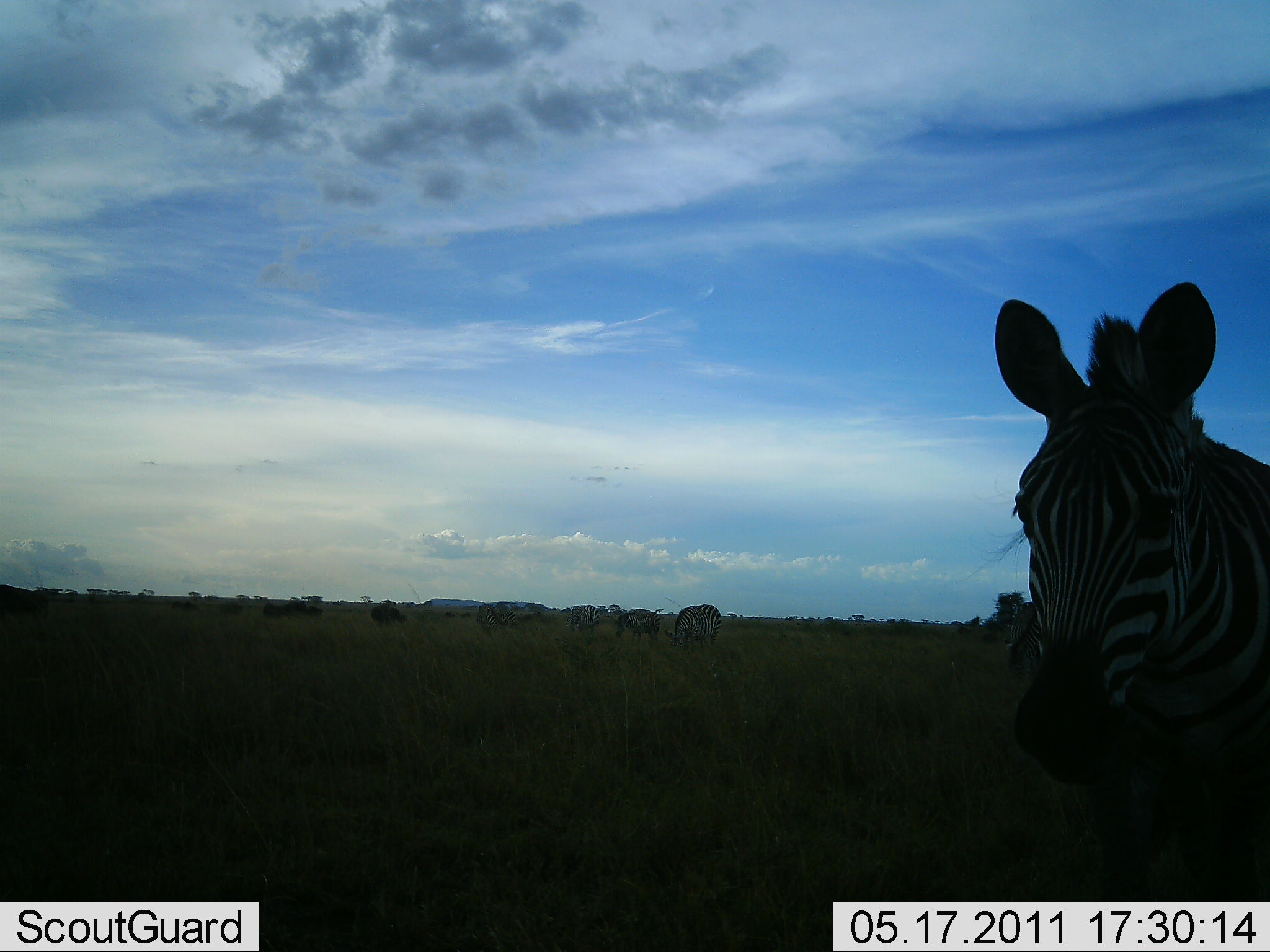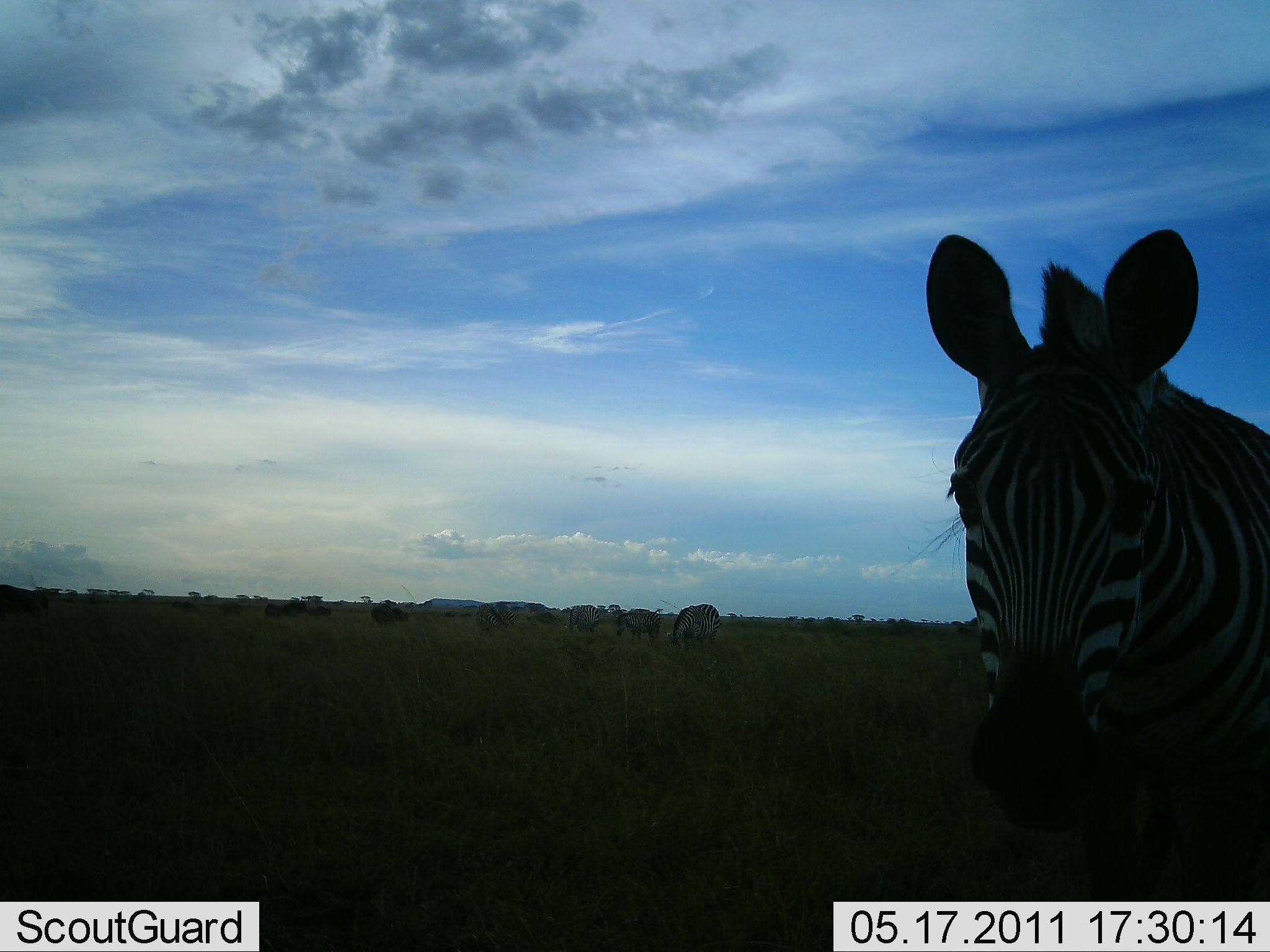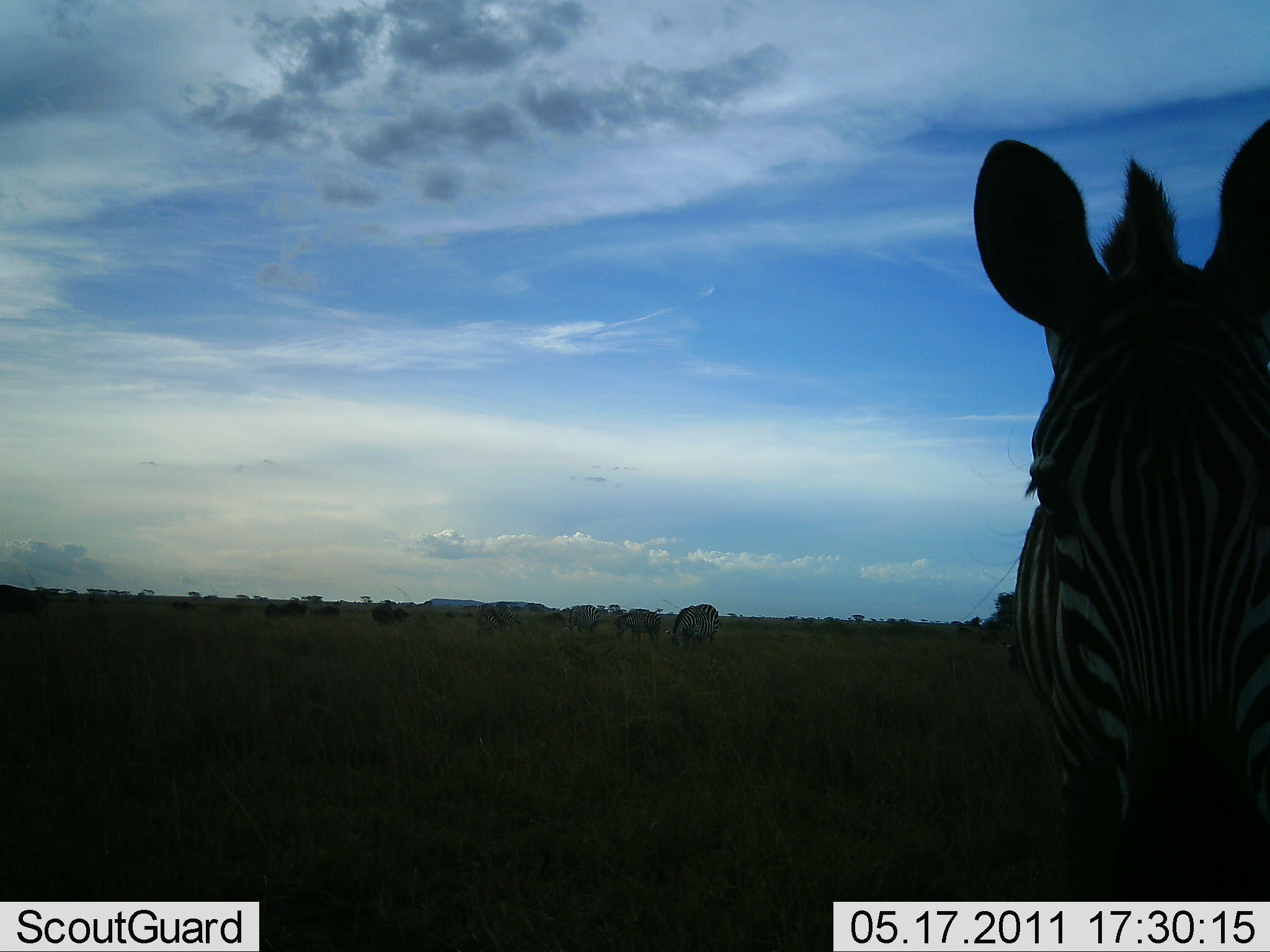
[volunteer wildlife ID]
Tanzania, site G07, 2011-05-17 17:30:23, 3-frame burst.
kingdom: Animalia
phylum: Chordata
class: Mammalia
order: Perissodactyla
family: Equidae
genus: Equus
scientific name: Equus quagga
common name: plains zebra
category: zebra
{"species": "zebra (plains zebra) (Equus quagga)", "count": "4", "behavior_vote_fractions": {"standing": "64%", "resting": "0%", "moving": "64%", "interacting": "0%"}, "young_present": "0%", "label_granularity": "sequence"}